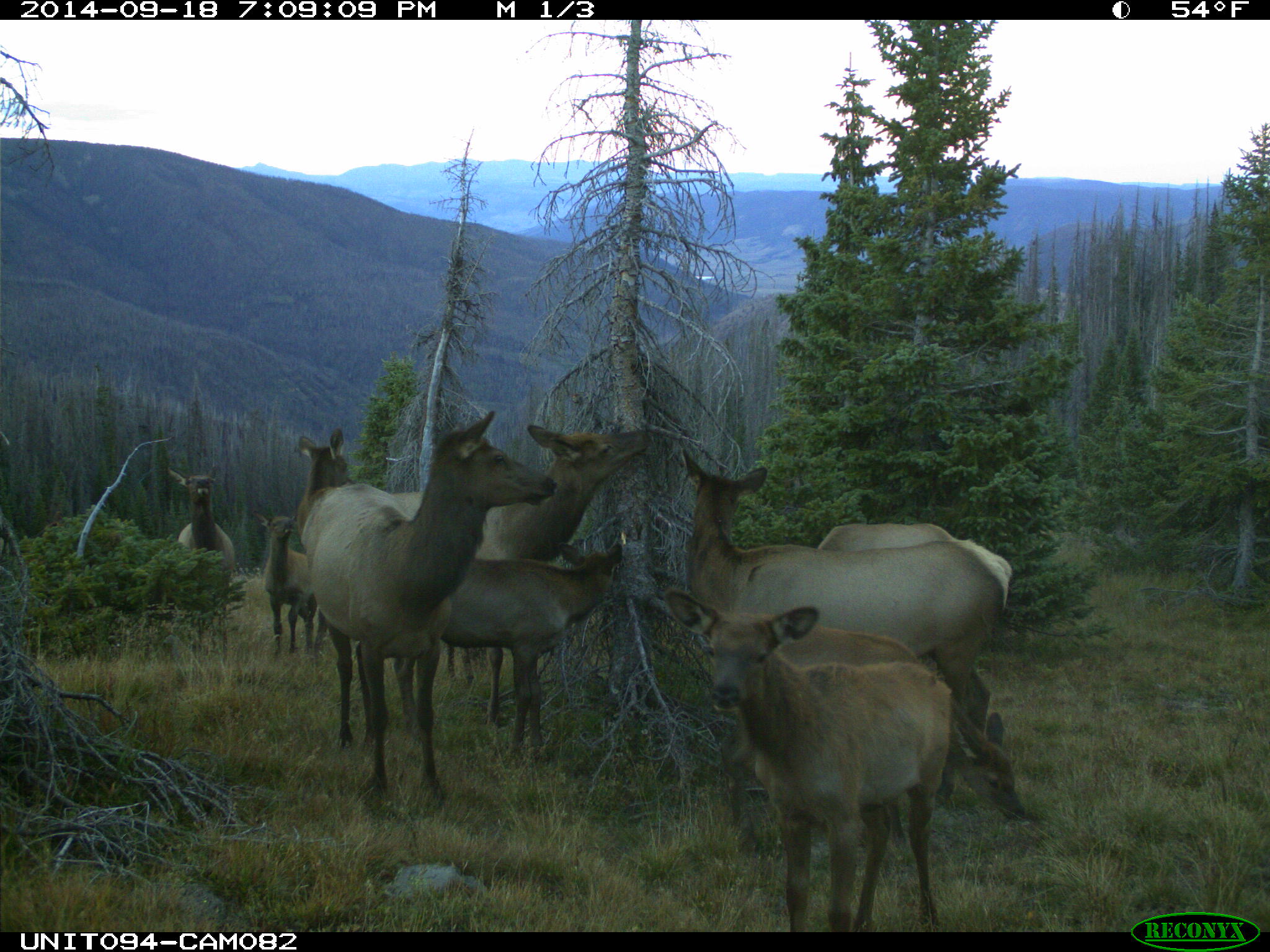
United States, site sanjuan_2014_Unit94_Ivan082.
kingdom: Animalia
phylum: Chordata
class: Mammalia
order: Artiodactyla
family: Cervidae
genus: Cervus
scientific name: Cervus elaphus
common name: red deer